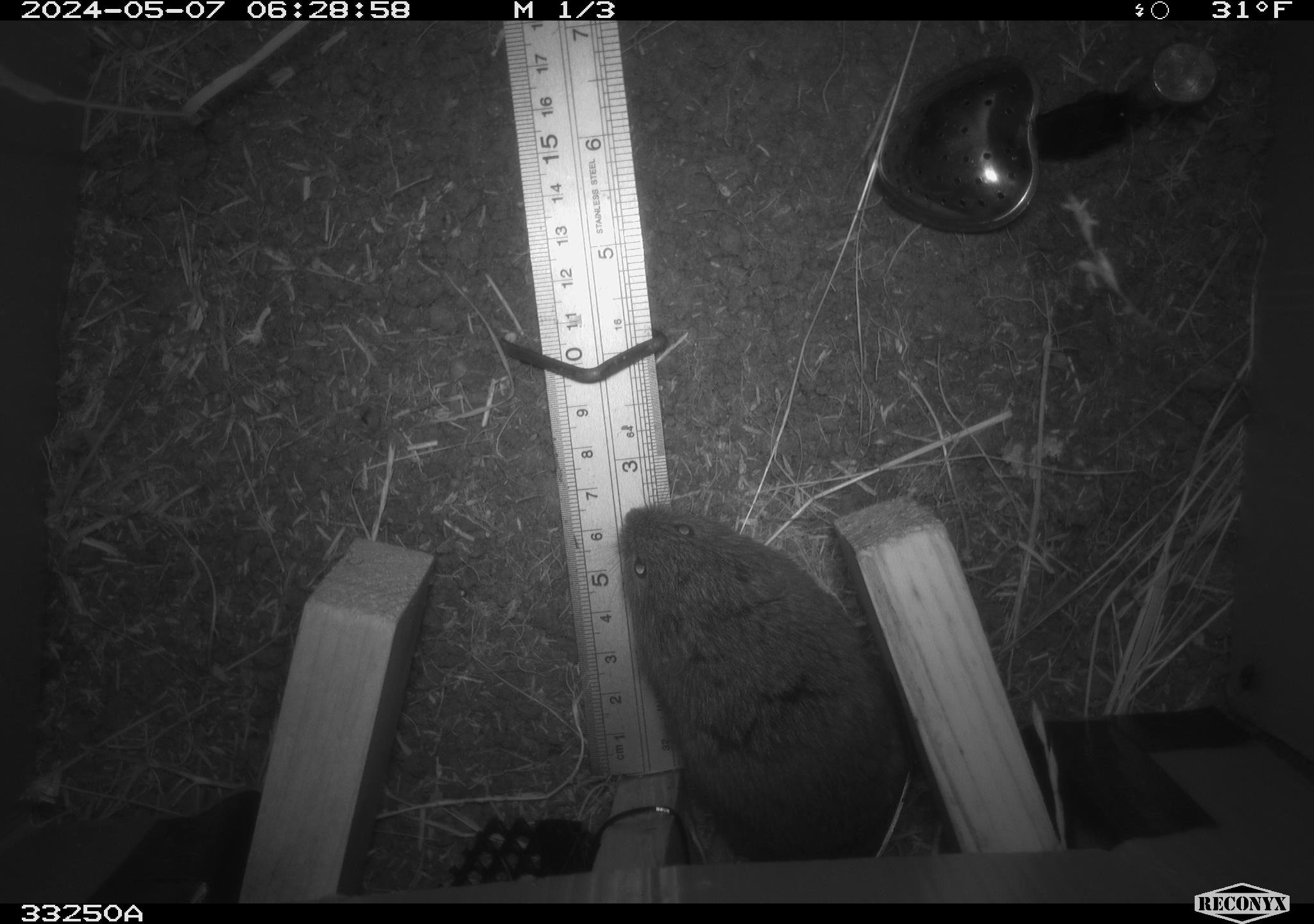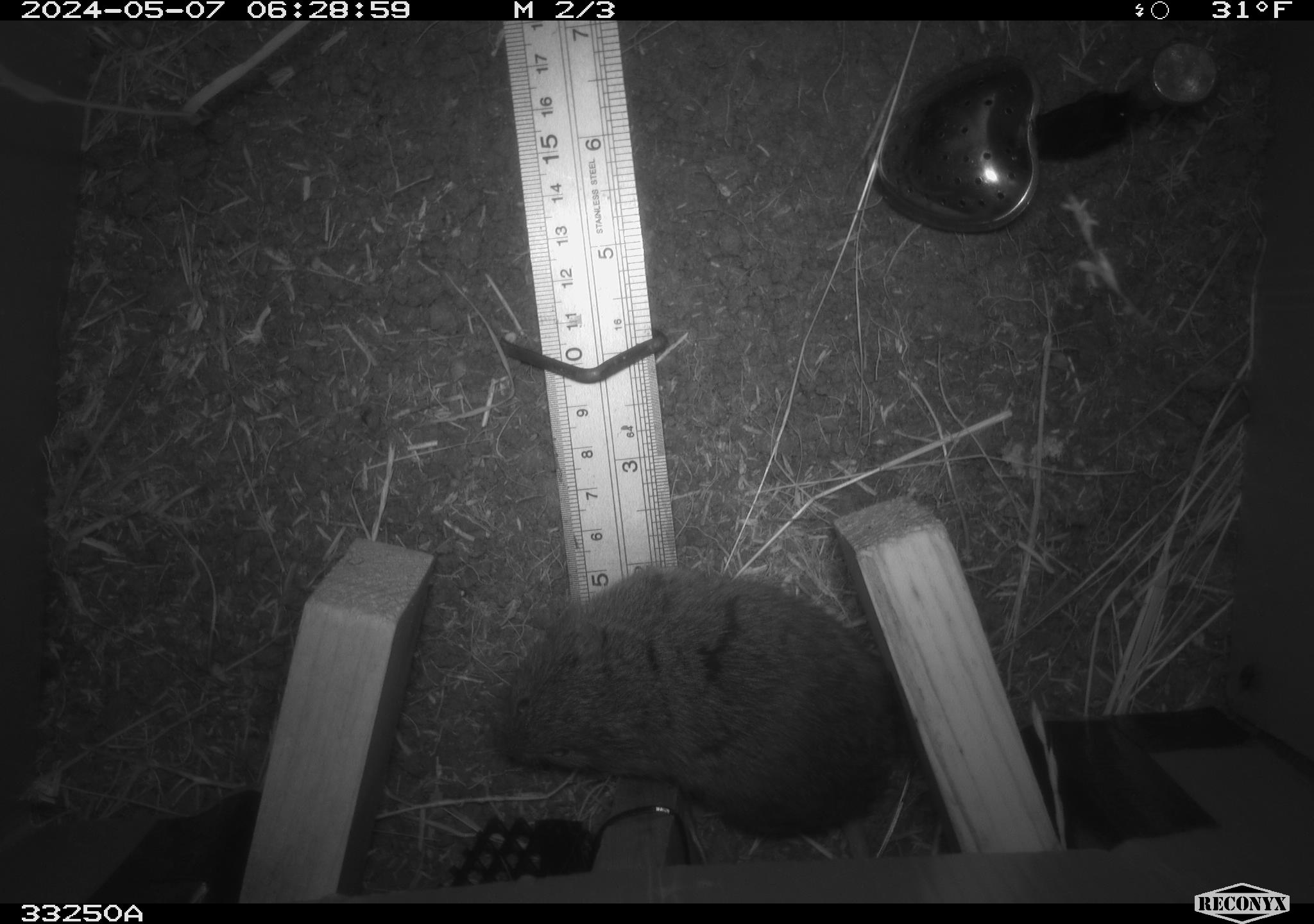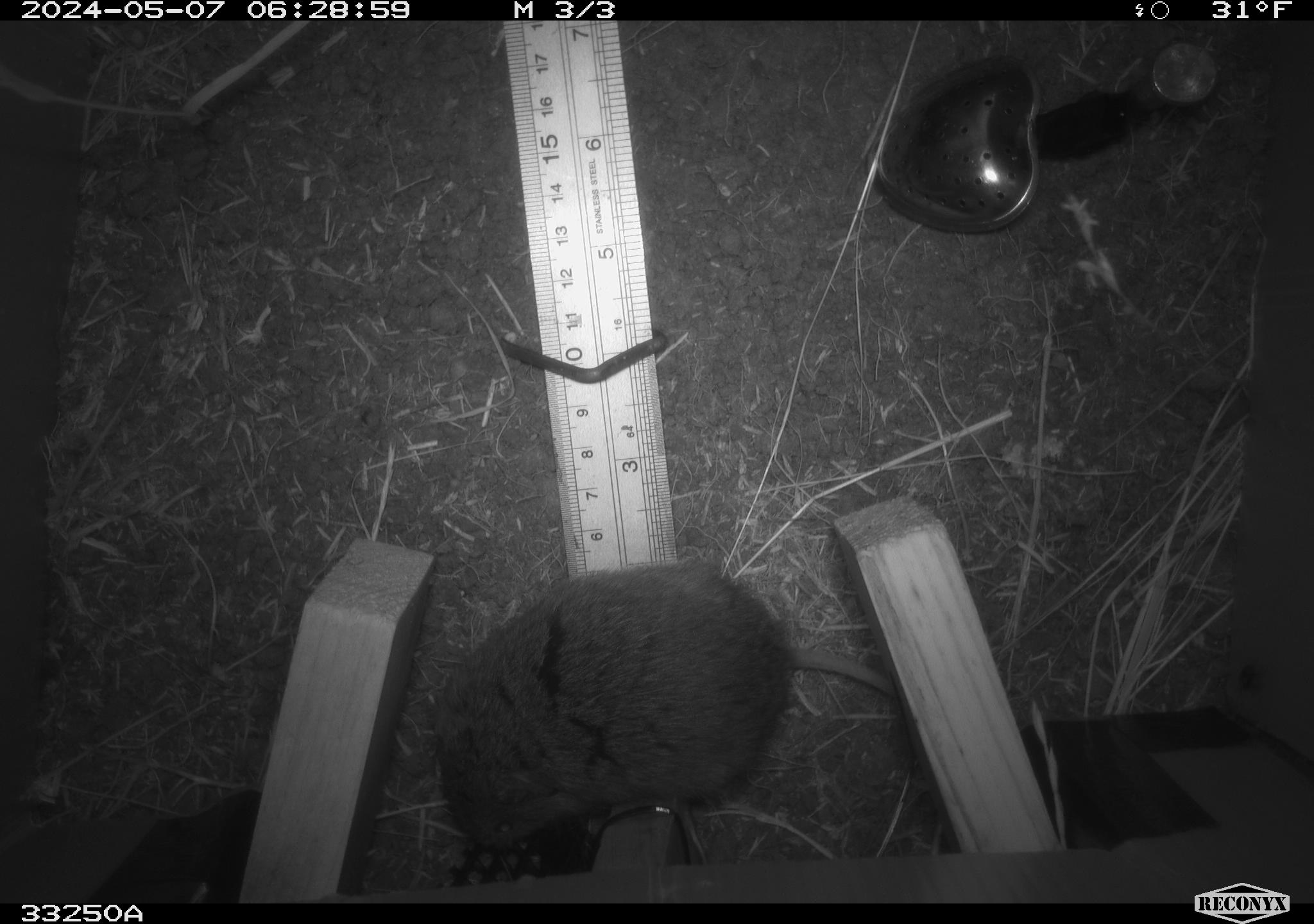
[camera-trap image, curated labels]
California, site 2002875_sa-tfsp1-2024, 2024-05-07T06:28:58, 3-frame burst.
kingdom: Animalia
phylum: Chordata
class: Mammalia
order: Rodentia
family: Cricetidae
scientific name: Arvicolinae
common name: voles, lemmings, and muskrats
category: arvicolinae subfamily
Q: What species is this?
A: Arvicolinae subfamily (voles, lemmings, and muskrats) (Arvicolinae).